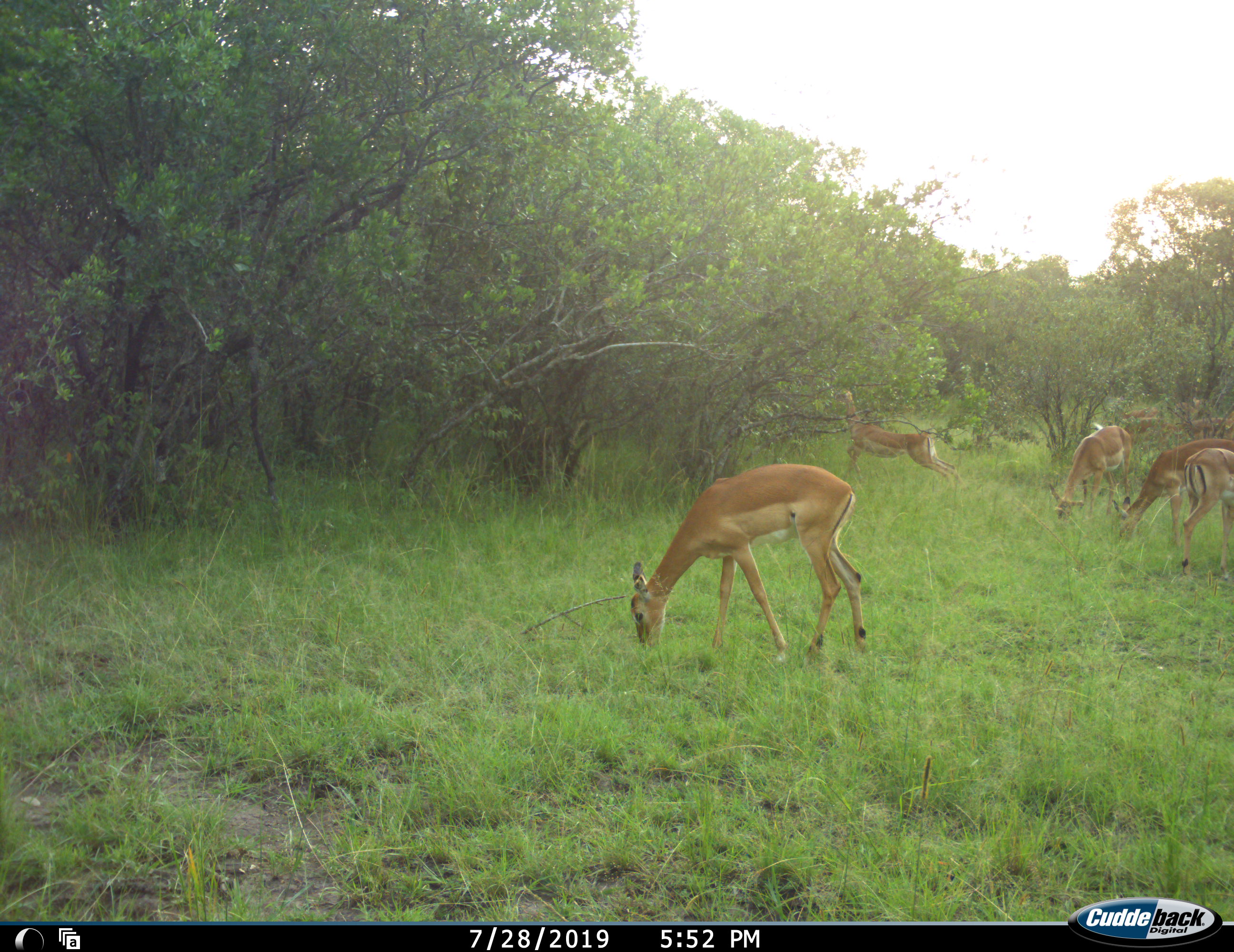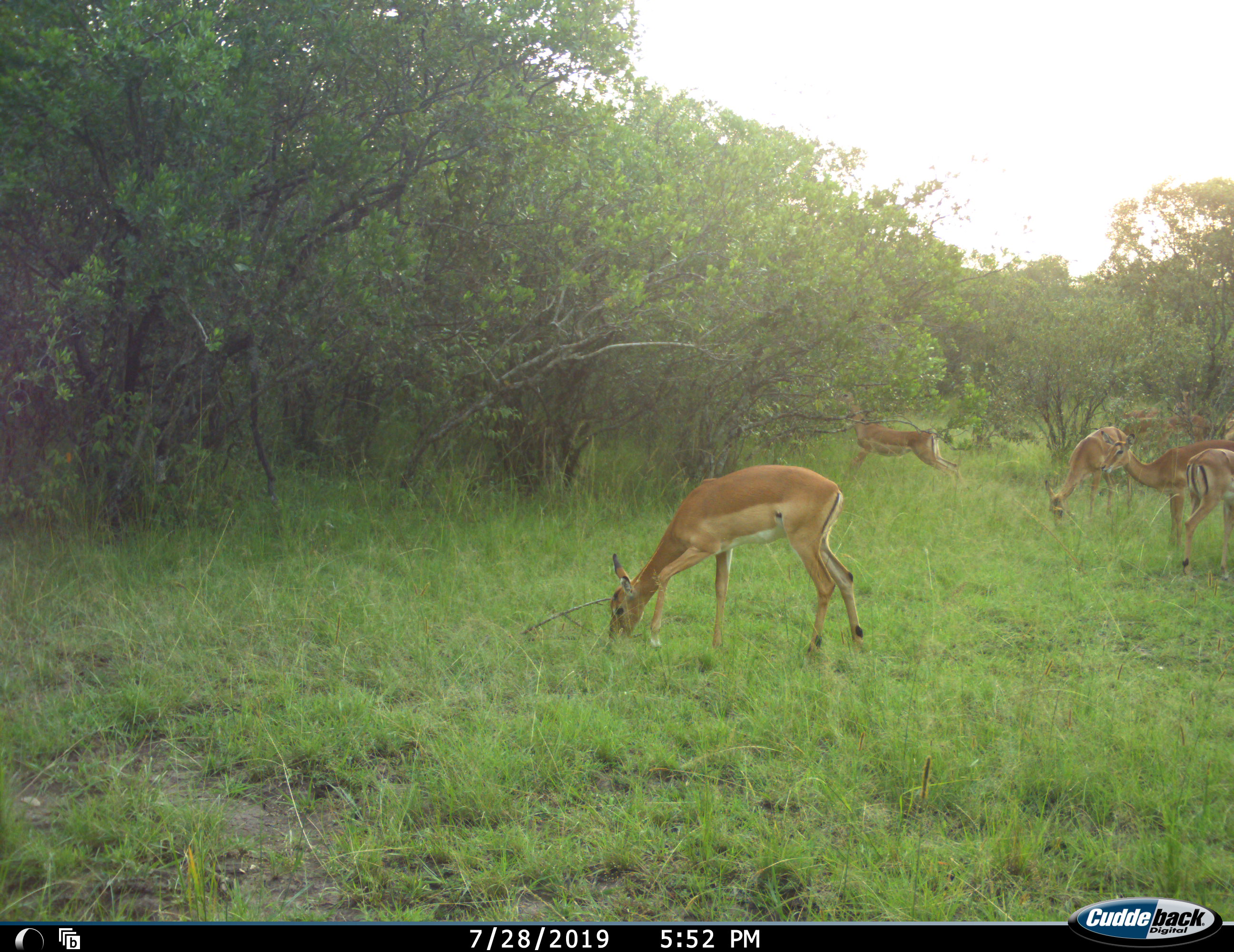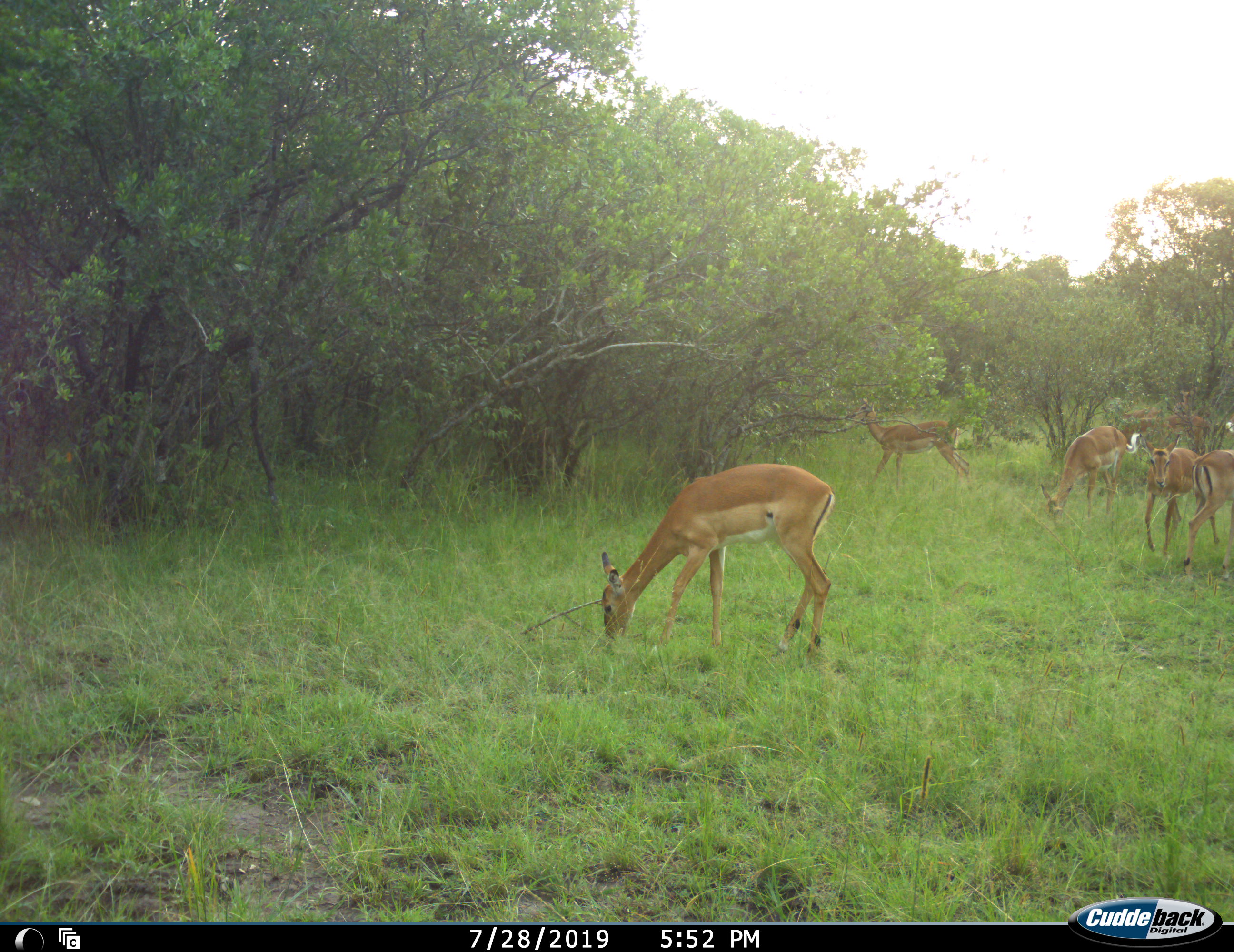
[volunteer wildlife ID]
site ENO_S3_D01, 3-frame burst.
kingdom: Animalia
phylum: Chordata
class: Mammalia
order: Artiodactyla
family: Bovidae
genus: Aepyceros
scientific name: Aepyceros melampus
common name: impala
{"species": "impala (Aepyceros melampus)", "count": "7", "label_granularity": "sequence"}